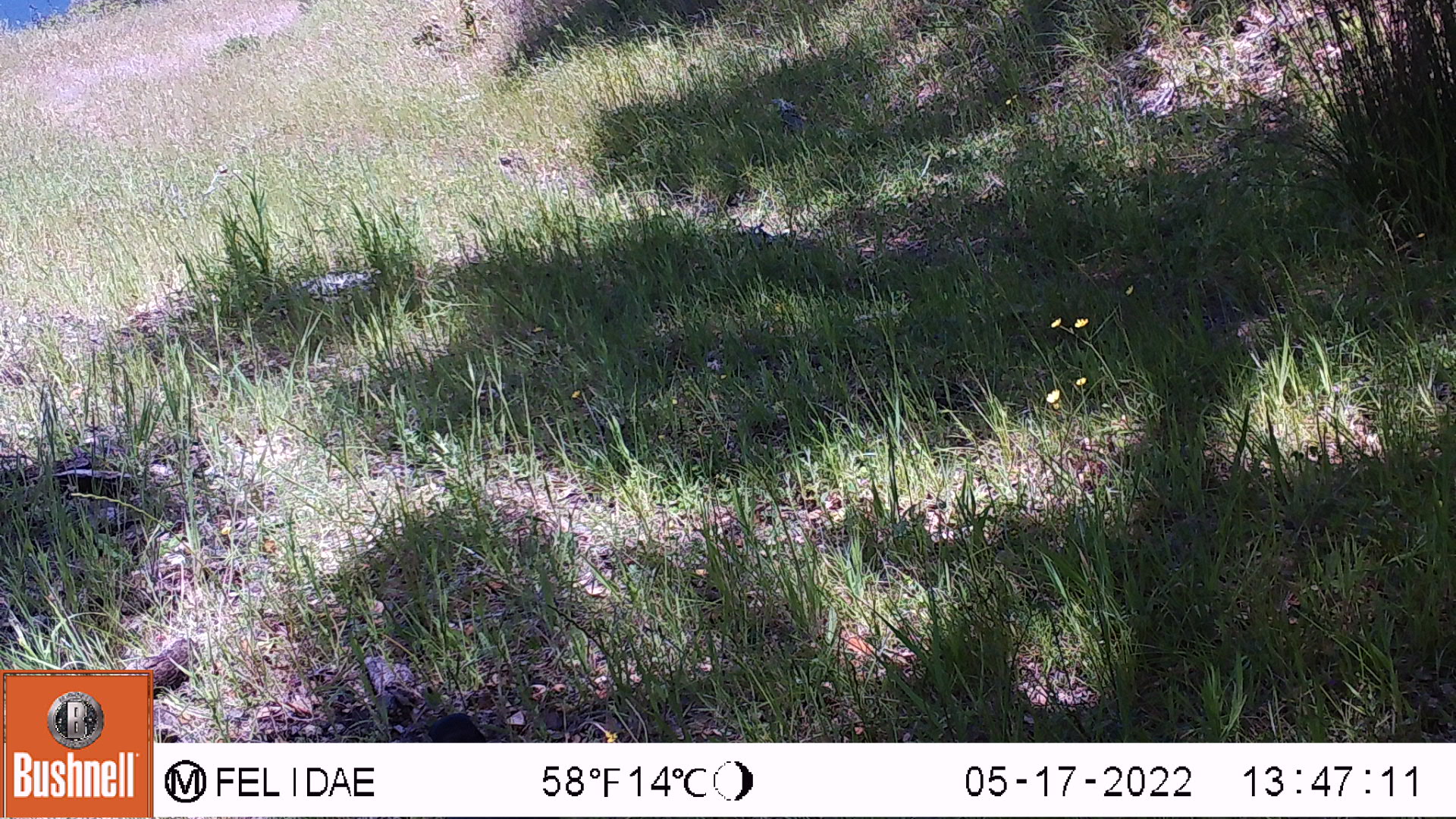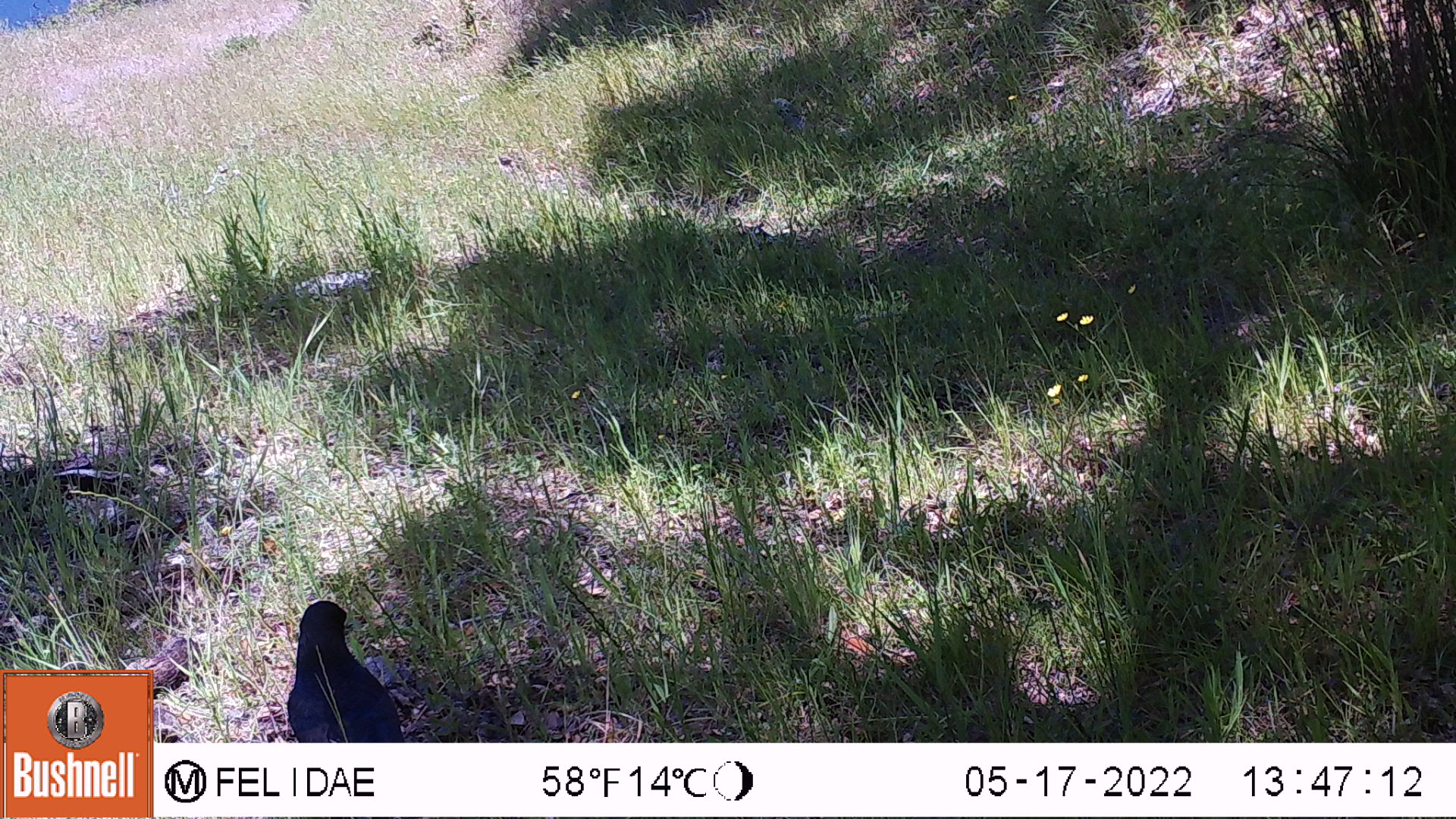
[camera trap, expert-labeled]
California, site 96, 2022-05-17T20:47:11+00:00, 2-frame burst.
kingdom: Animalia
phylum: Chordata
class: Aves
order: Passeriformes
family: Corvidae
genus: Corvus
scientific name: Corvus brachyrhynchos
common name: american crow